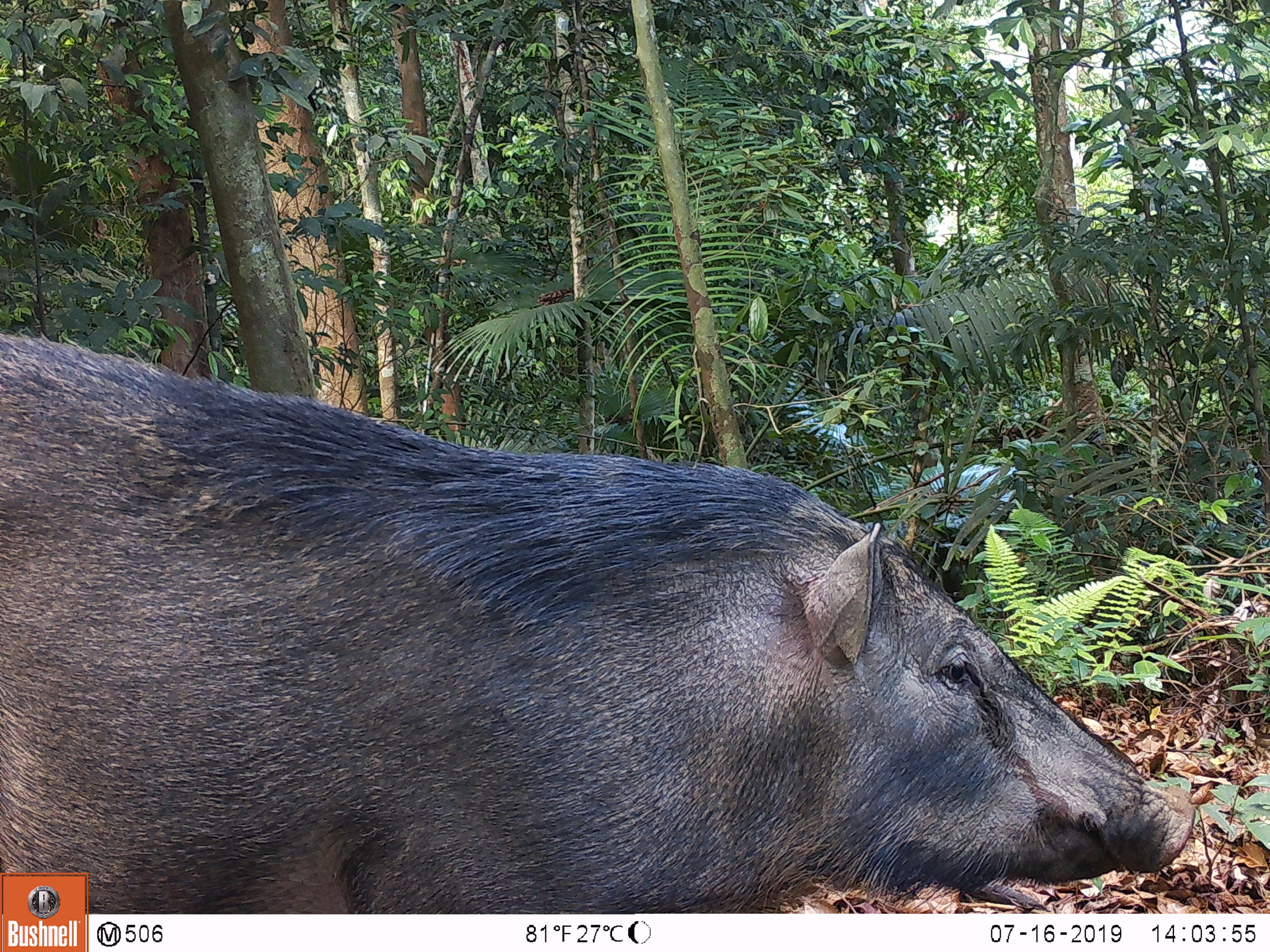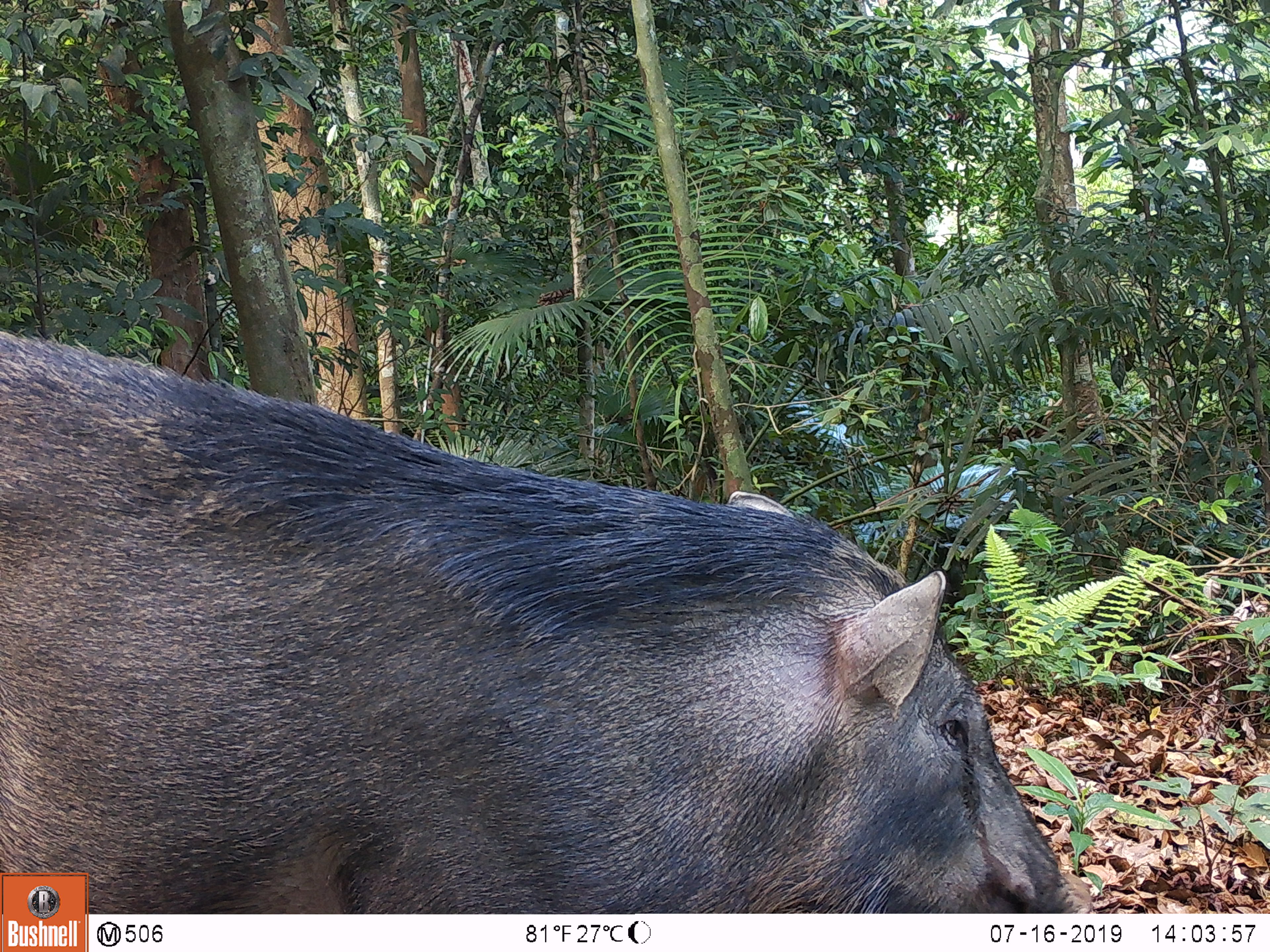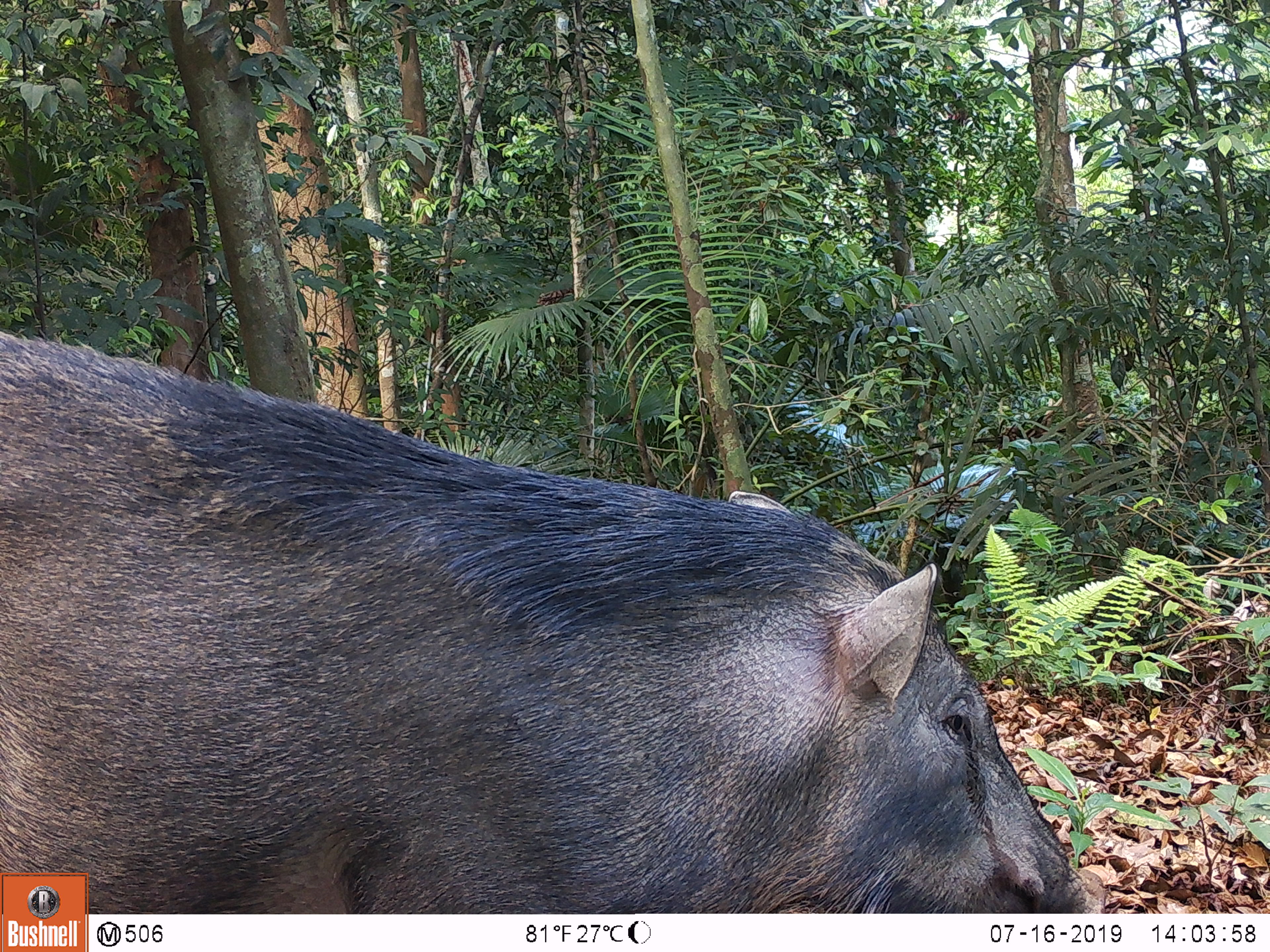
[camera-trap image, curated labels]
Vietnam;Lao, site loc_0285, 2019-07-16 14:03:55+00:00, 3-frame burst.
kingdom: Animalia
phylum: Chordata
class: Mammalia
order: Artiodactyla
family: Suidae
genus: Sus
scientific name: Sus scrofa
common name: eurasian wild pig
Eurasian wild pig (Sus scrofa). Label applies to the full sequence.